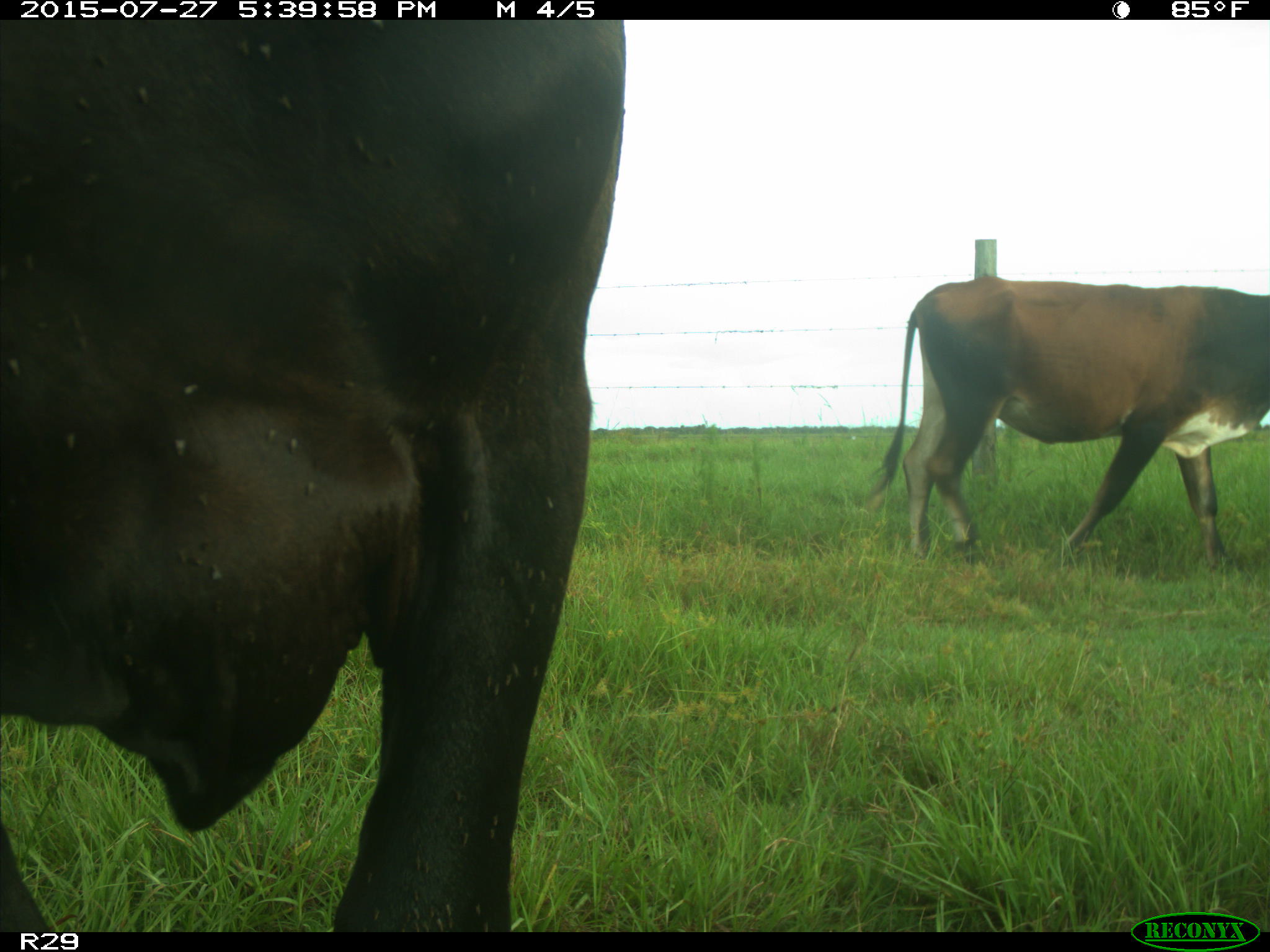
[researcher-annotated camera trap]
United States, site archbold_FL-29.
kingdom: Animalia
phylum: Chordata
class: Mammalia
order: Artiodactyla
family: Bovidae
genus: Bos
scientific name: Bos taurus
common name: domestic cow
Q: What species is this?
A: Bos taurus (domestic cow).